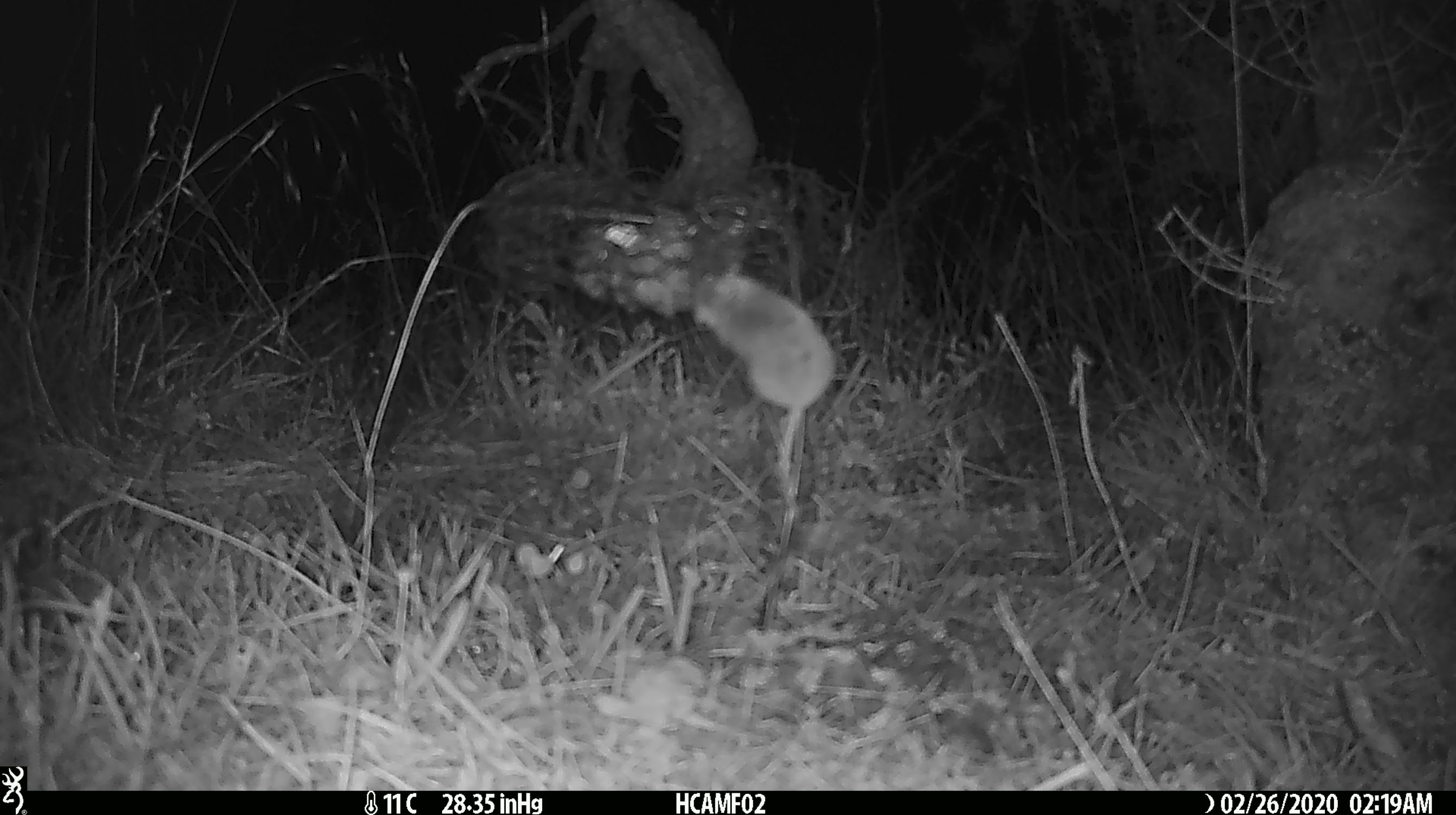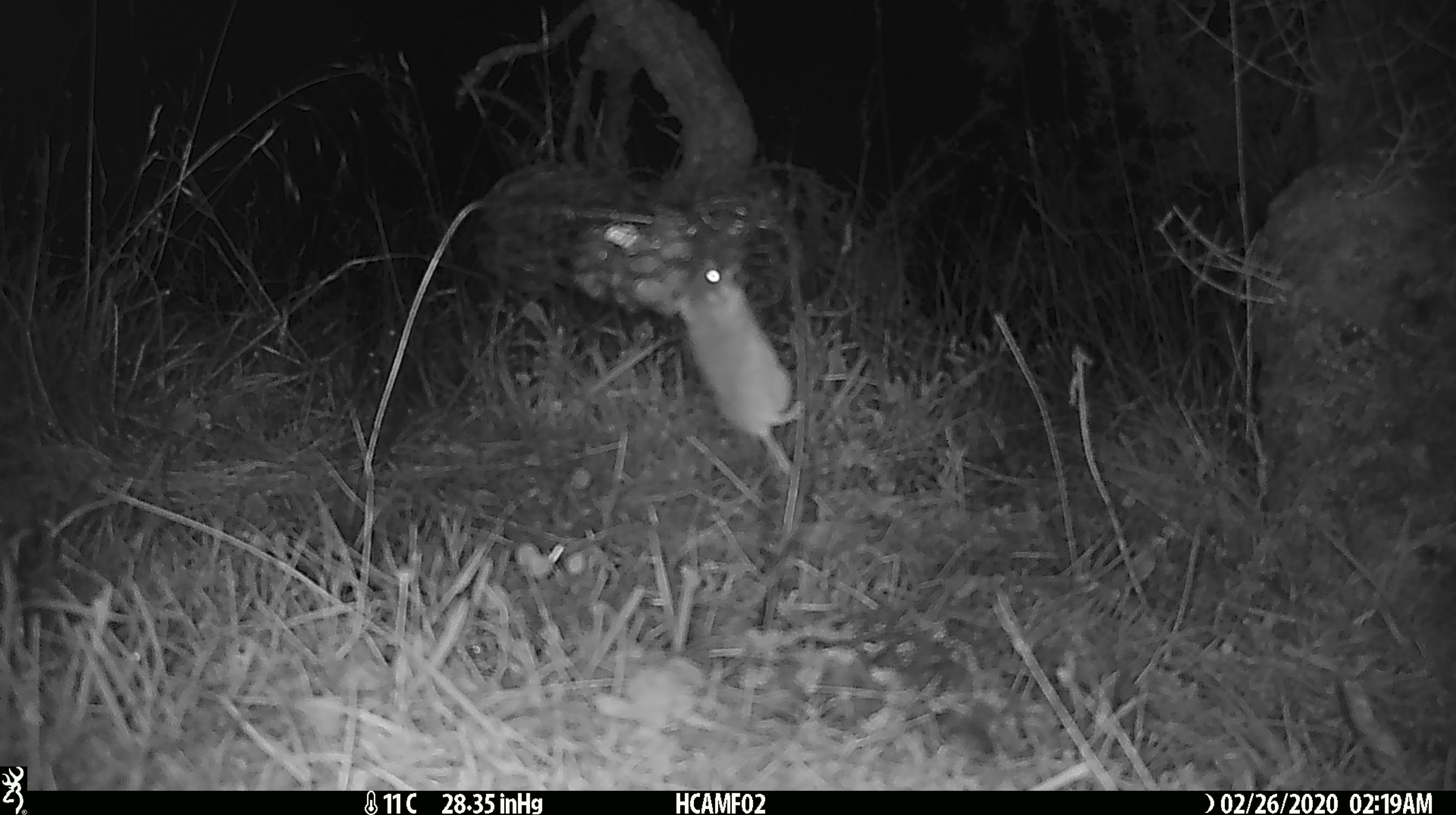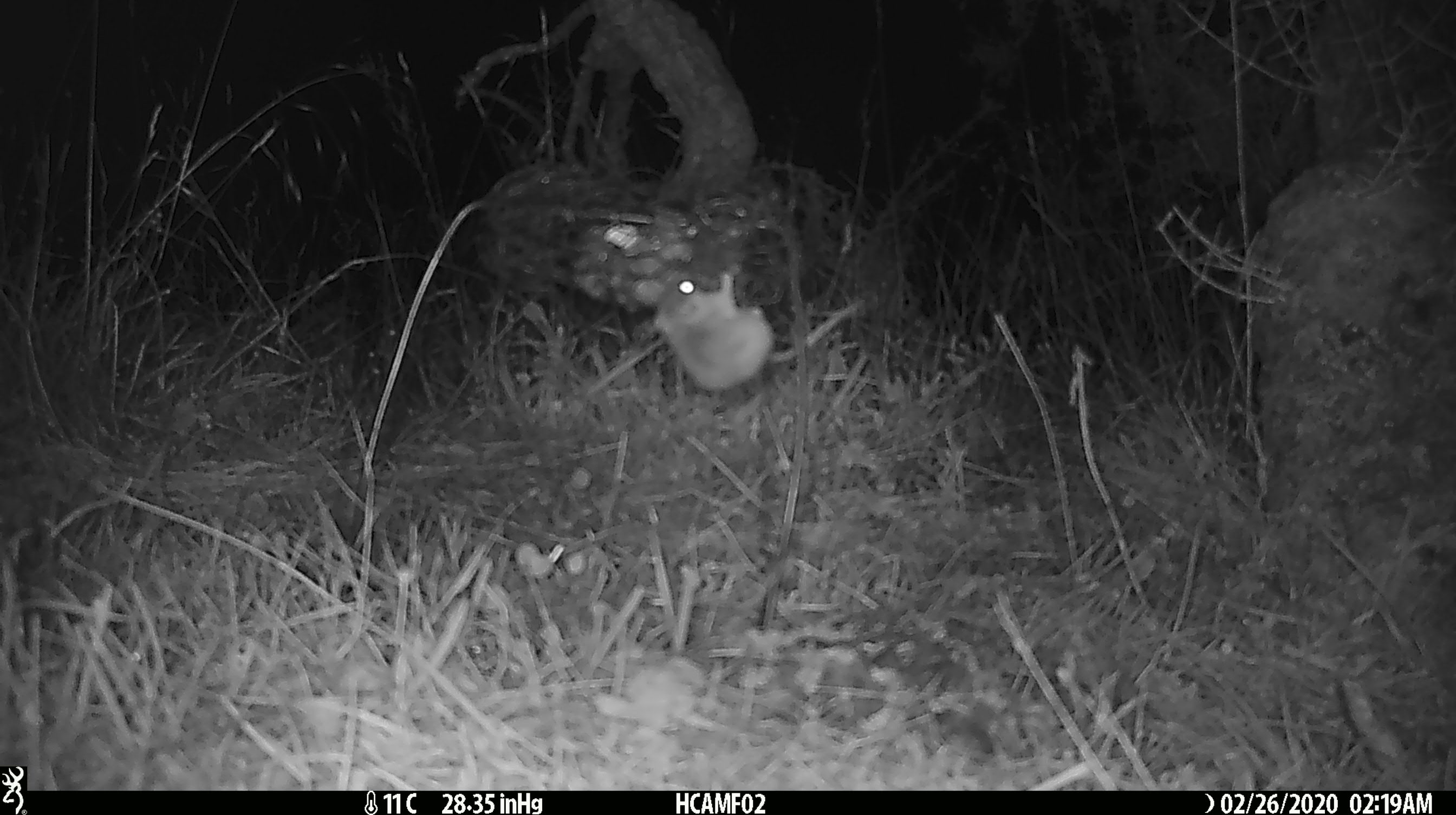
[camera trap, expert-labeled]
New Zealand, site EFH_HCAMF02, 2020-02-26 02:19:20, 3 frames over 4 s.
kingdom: Animalia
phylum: Chordata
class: Mammalia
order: Rodentia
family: Muridae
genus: Mus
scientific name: Mus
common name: mouse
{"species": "mouse (Mus)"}